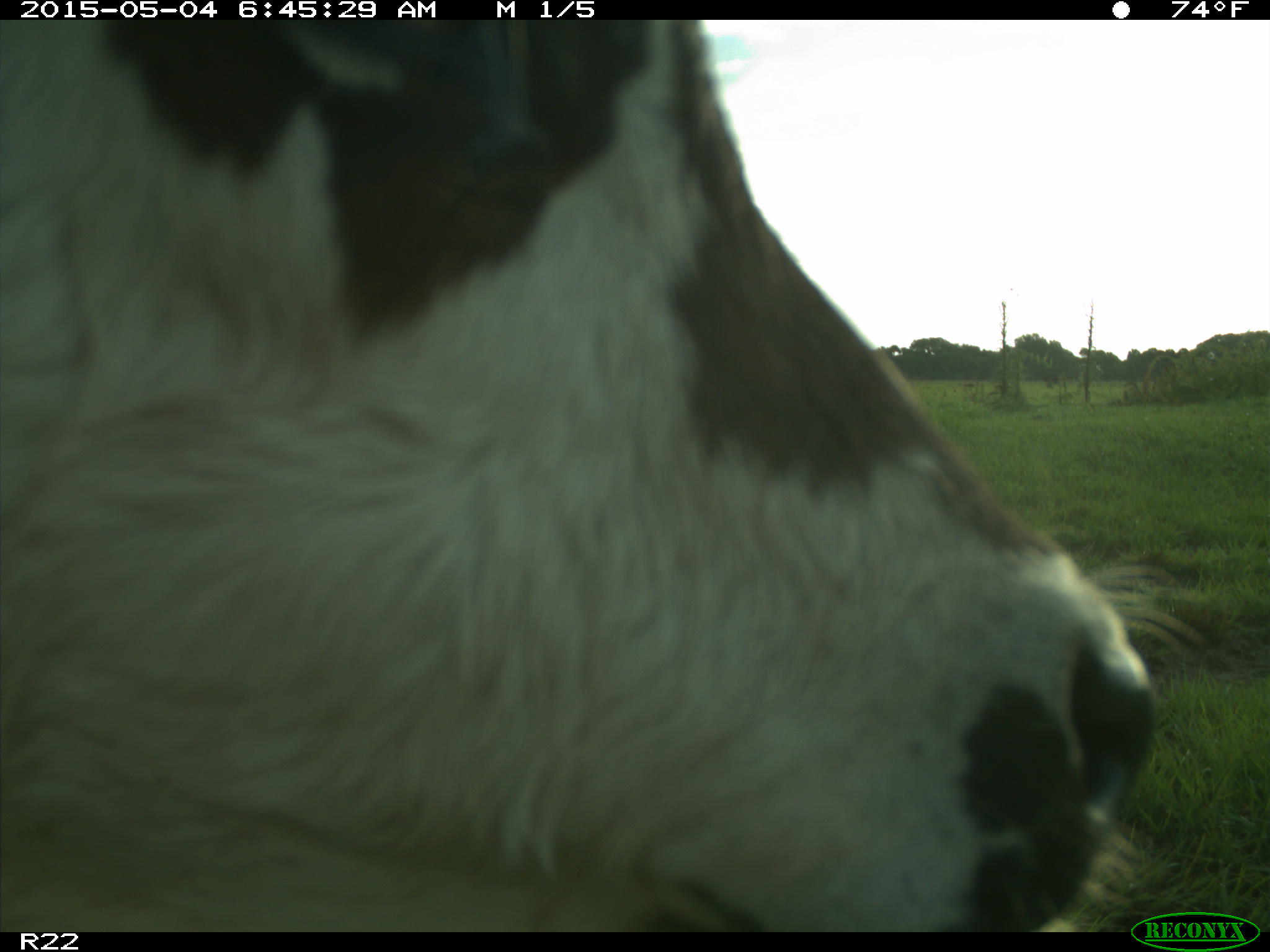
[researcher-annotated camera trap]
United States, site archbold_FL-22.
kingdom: Animalia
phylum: Chordata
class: Mammalia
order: Artiodactyla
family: Bovidae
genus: Bos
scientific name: Bos taurus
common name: domestic cow